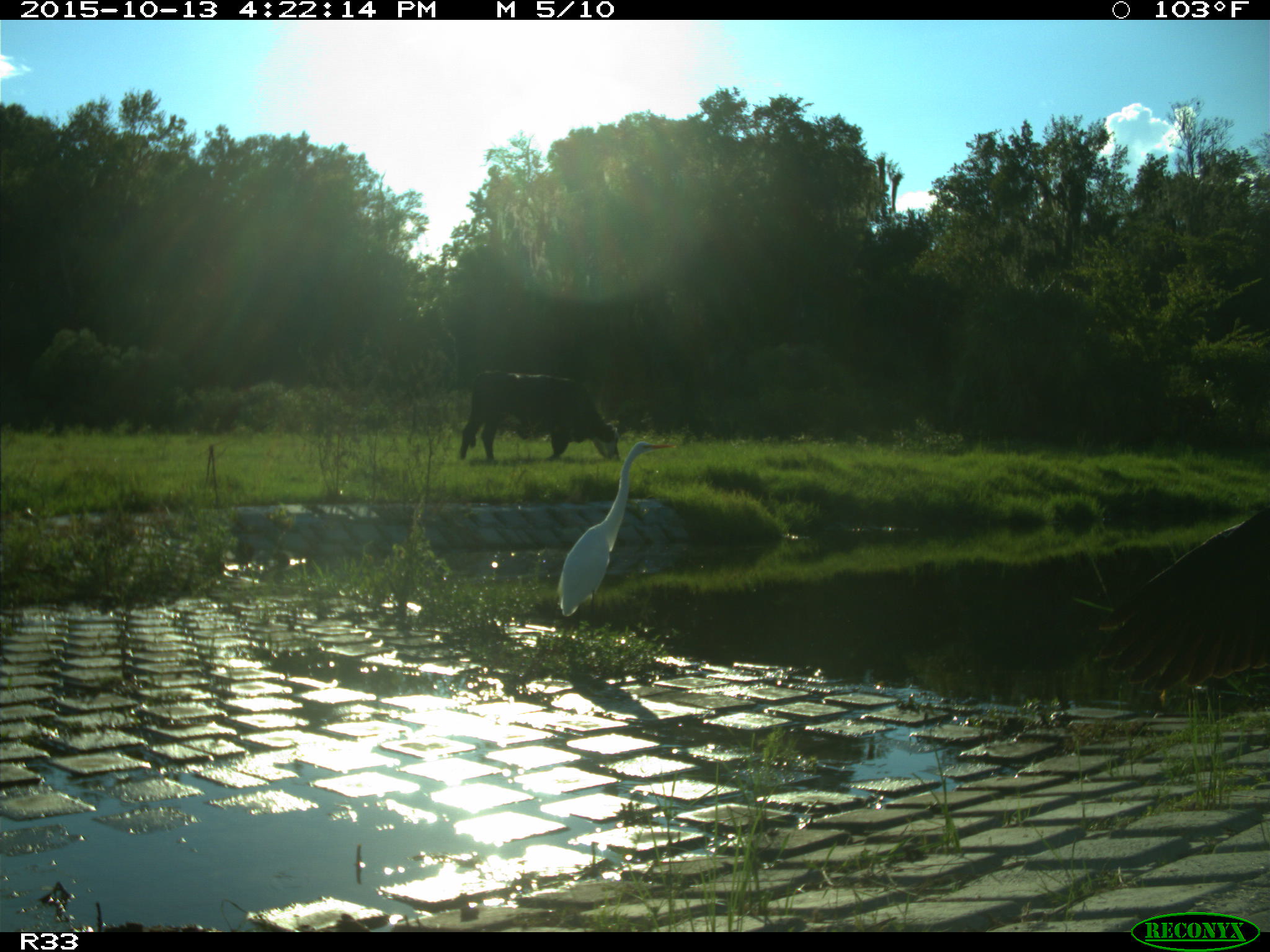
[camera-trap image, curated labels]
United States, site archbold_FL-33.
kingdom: Animalia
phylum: Chordata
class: Mammalia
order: Artiodactyla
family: Bovidae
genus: Bos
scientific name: Bos taurus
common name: domestic cow